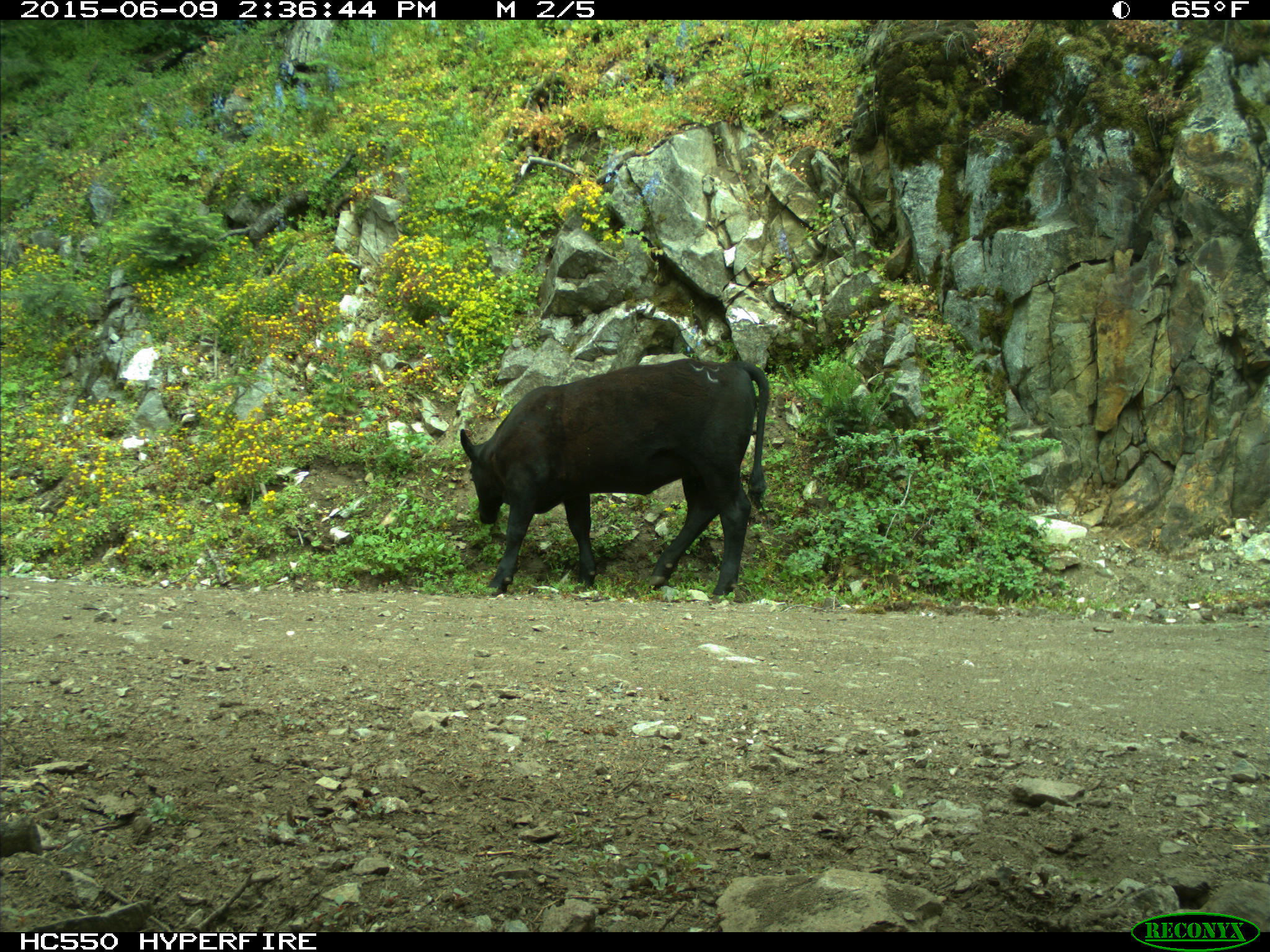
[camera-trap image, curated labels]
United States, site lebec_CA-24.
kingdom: Animalia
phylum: Chordata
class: Mammalia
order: Artiodactyla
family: Bovidae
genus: Bos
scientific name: Bos taurus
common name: domestic cow